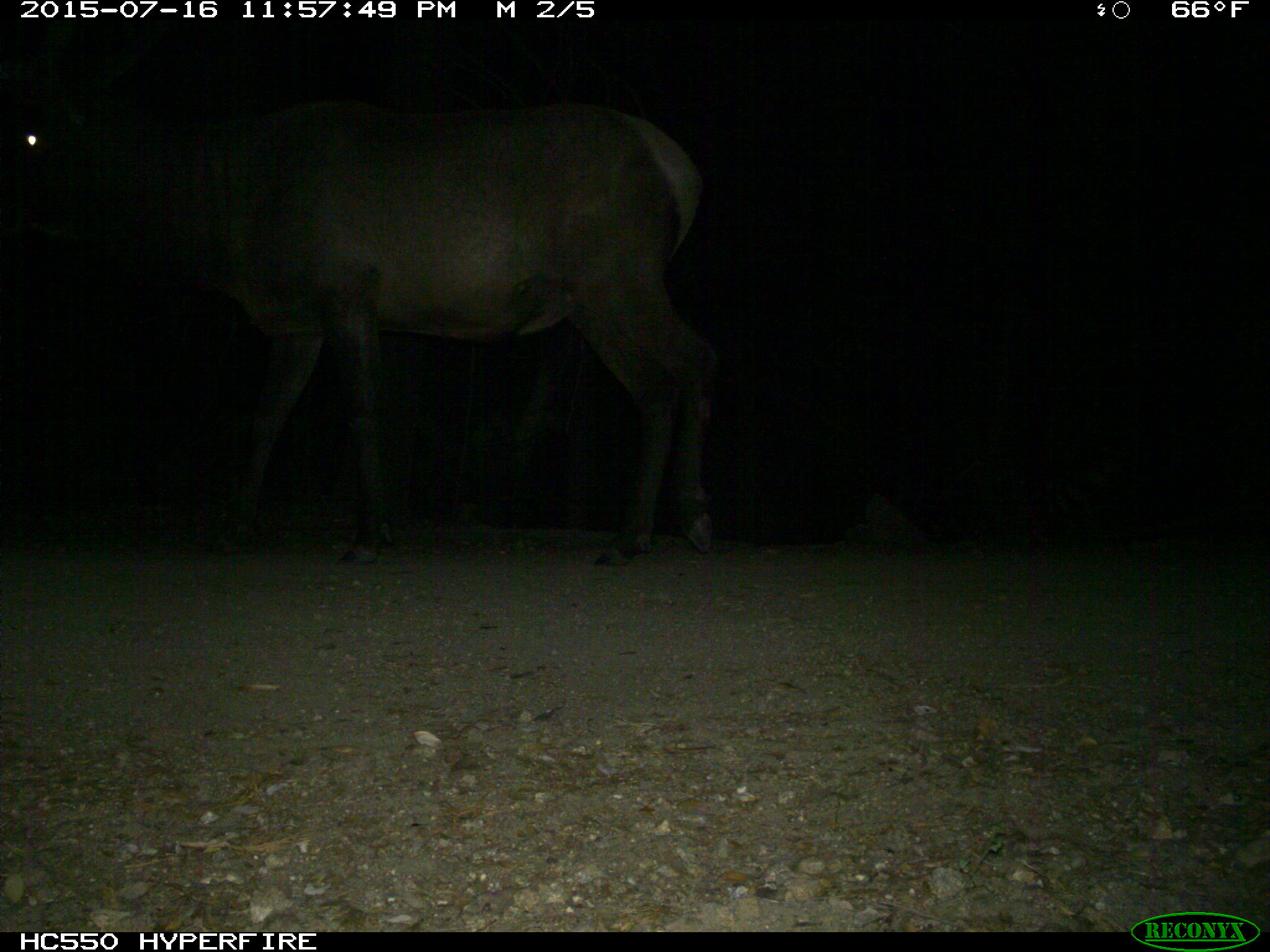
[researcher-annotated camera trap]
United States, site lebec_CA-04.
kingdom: Animalia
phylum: Chordata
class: Mammalia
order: Artiodactyla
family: Cervidae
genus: Cervus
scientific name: Cervus canadensis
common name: elk